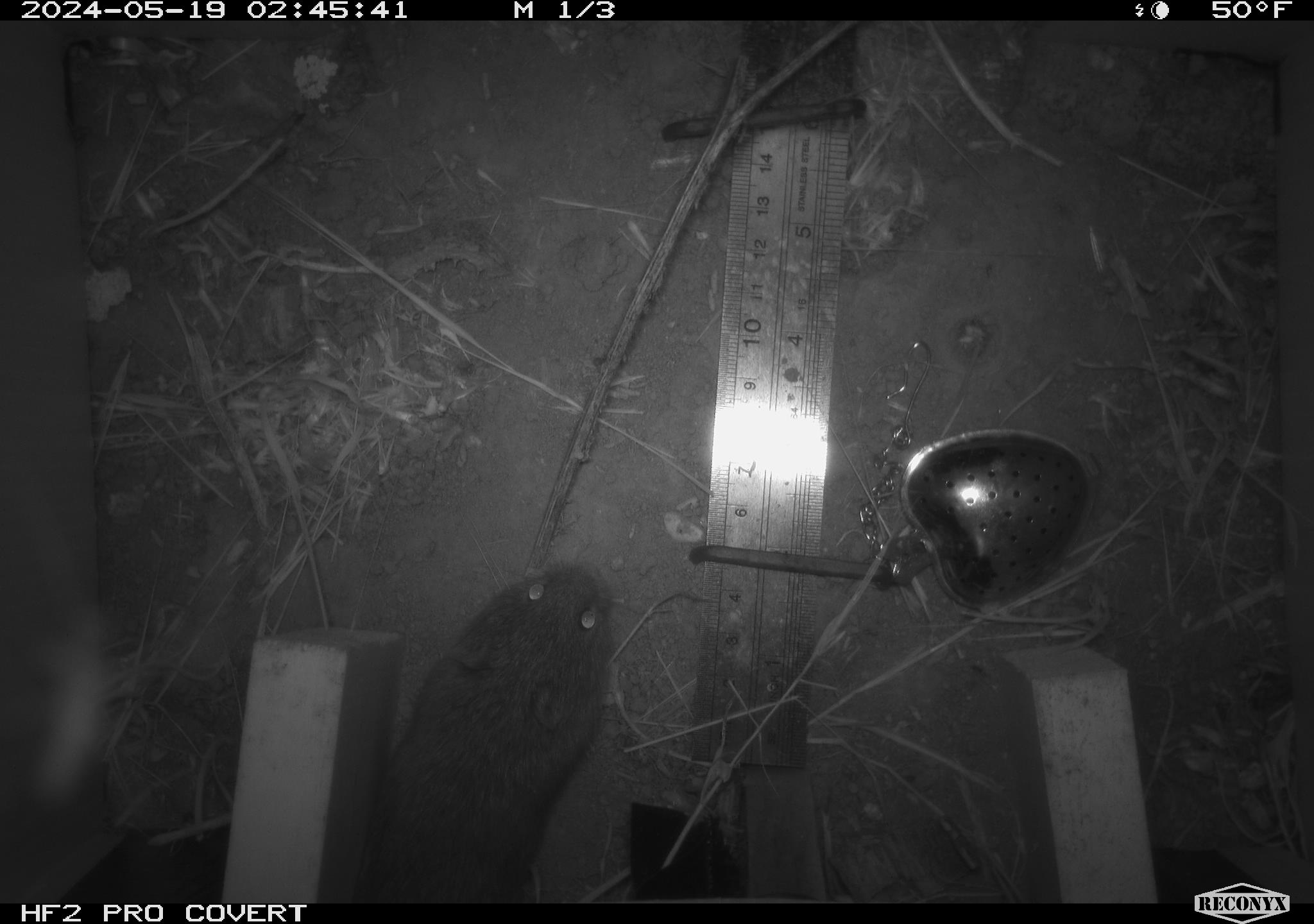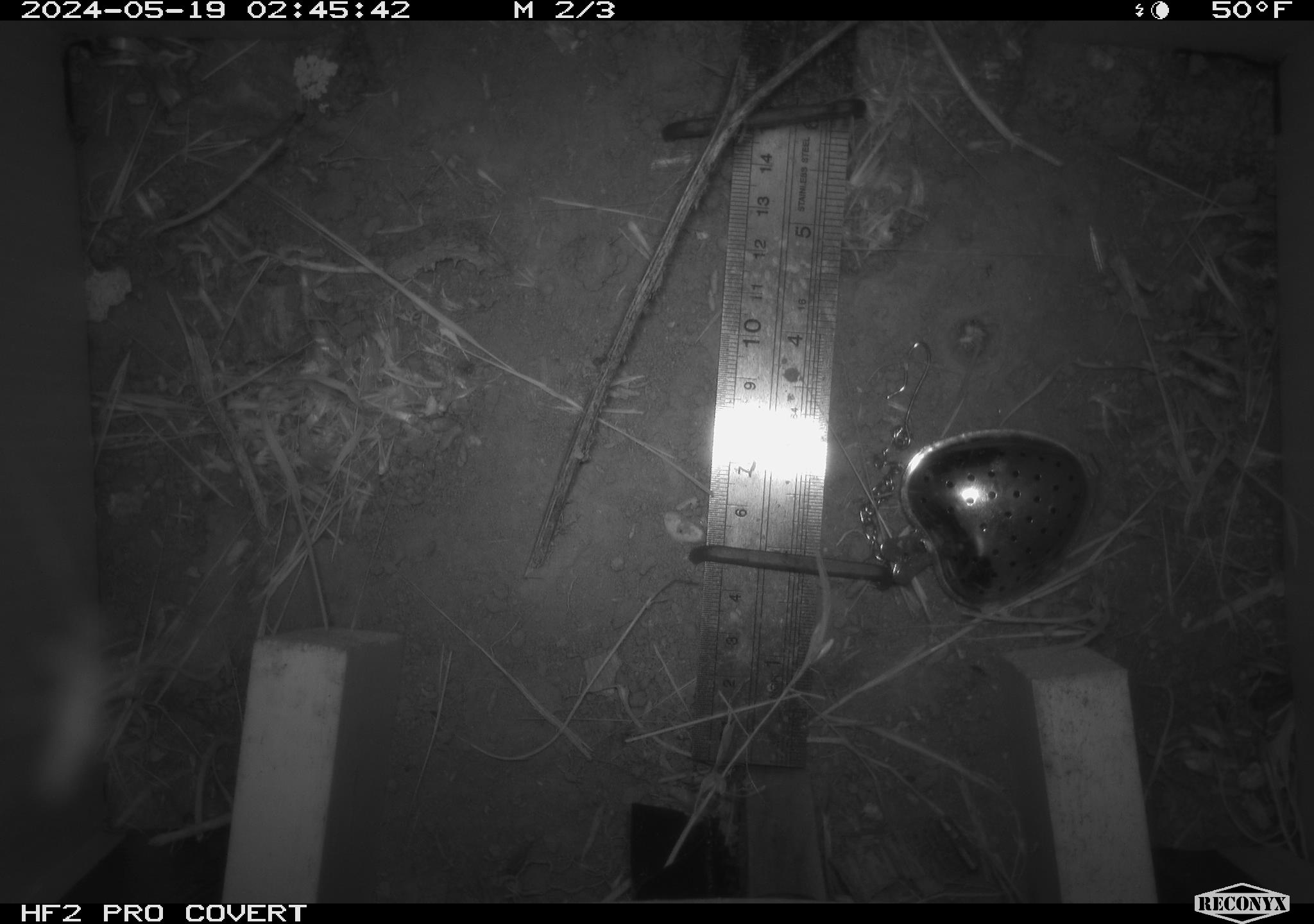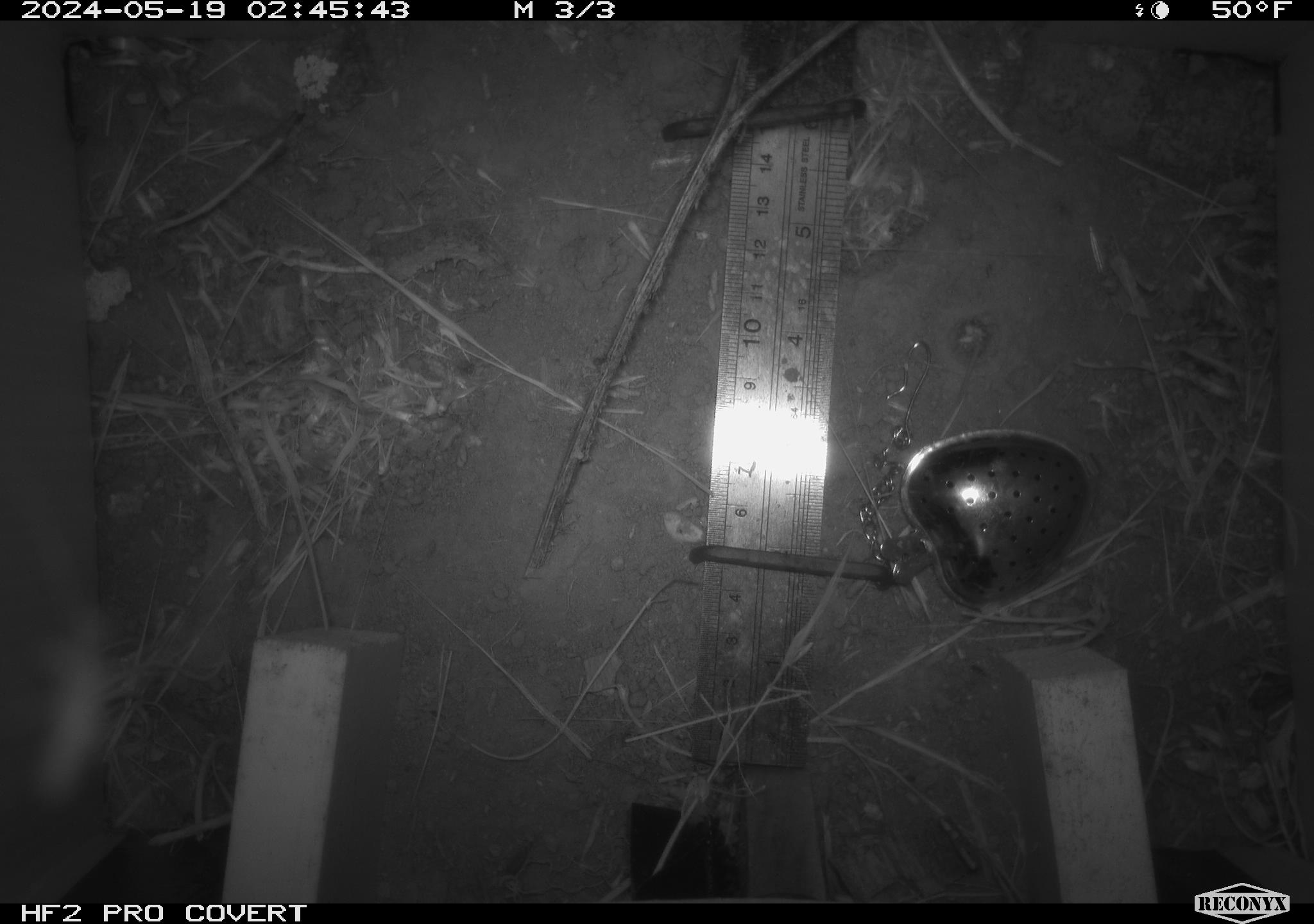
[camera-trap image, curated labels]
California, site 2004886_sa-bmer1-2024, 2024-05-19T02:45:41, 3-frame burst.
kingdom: Animalia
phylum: Chordata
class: Mammalia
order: Rodentia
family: Cricetidae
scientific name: Arvicolinae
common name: voles, lemmings, and muskrats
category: arvicolinae subfamily